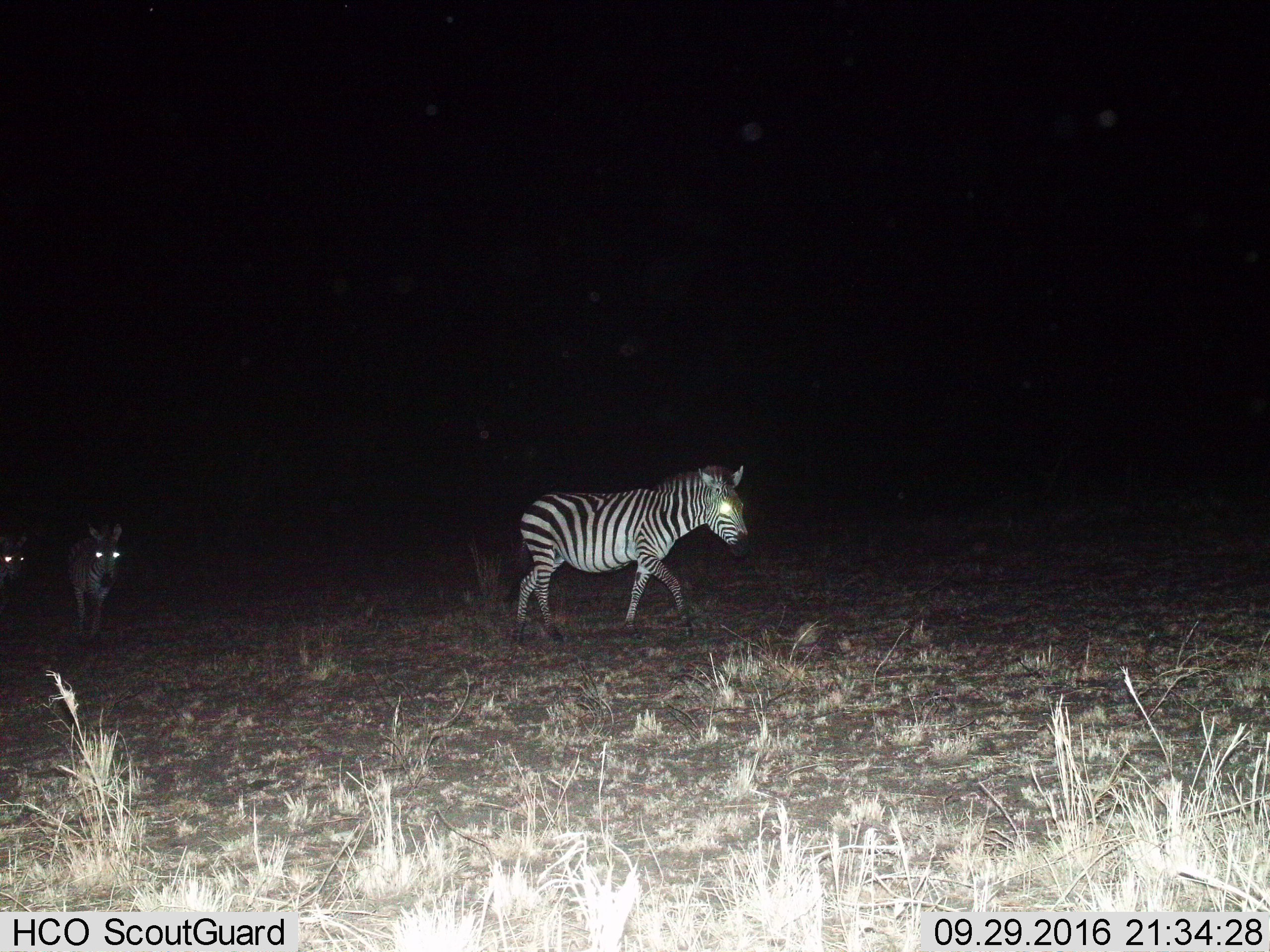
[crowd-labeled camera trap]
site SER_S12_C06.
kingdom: Animalia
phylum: Chordata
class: Mammalia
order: Perissodactyla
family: Equidae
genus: Equus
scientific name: Equus quagga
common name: plains zebra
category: zebraplains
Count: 3.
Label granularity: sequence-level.